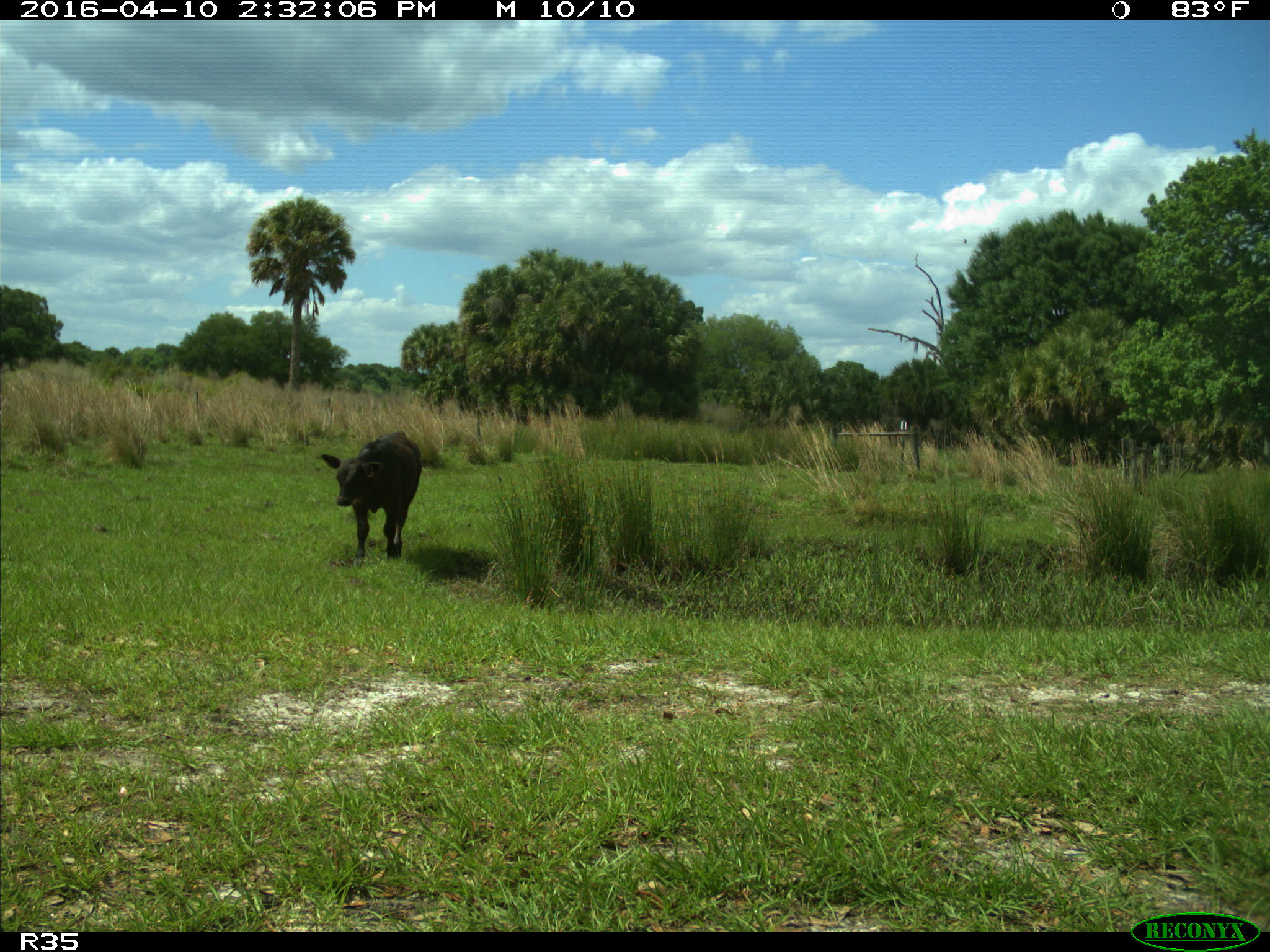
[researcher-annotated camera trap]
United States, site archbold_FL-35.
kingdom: Animalia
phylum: Chordata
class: Mammalia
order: Artiodactyla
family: Bovidae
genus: Bos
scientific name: Bos taurus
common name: domestic cow